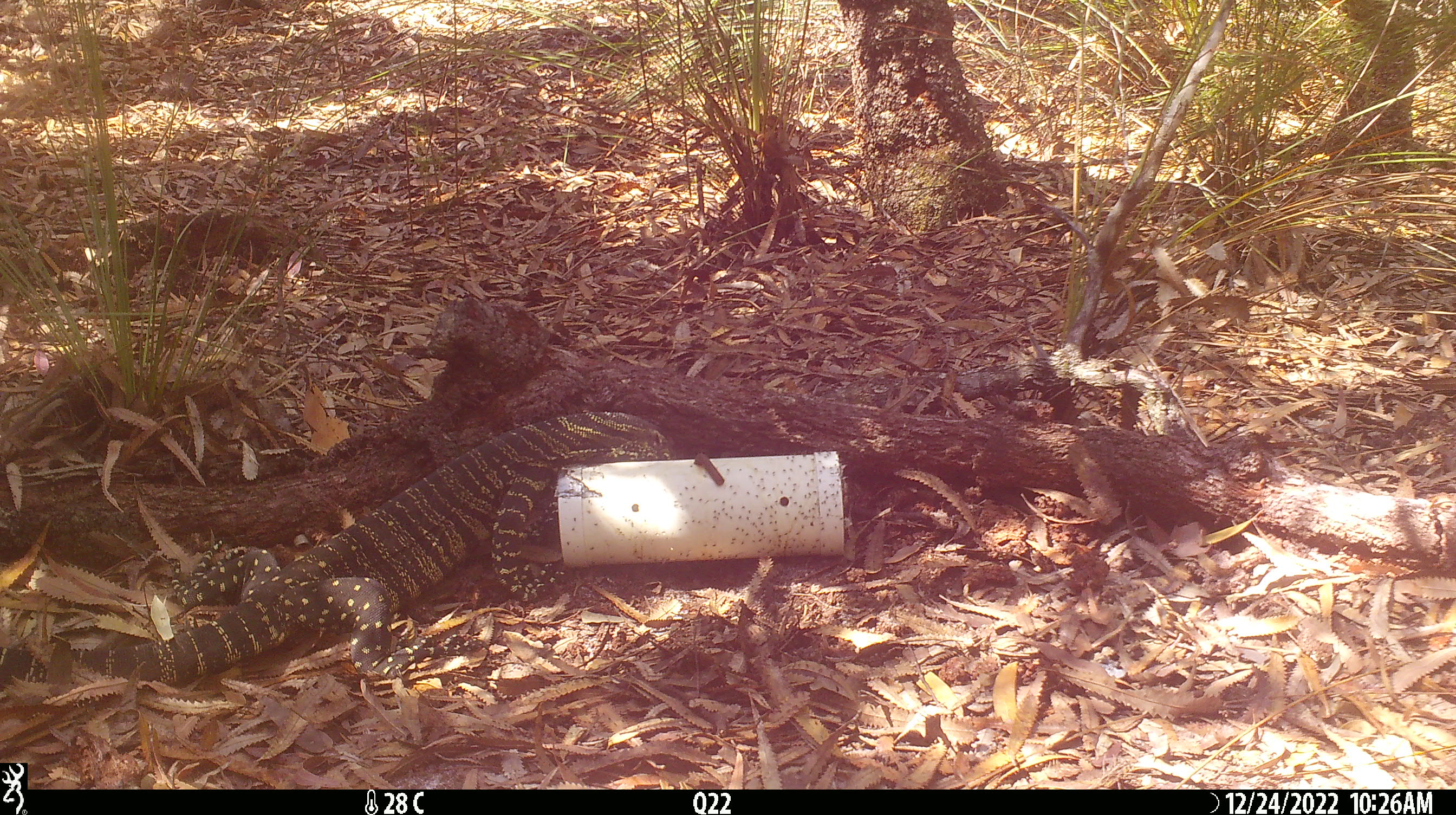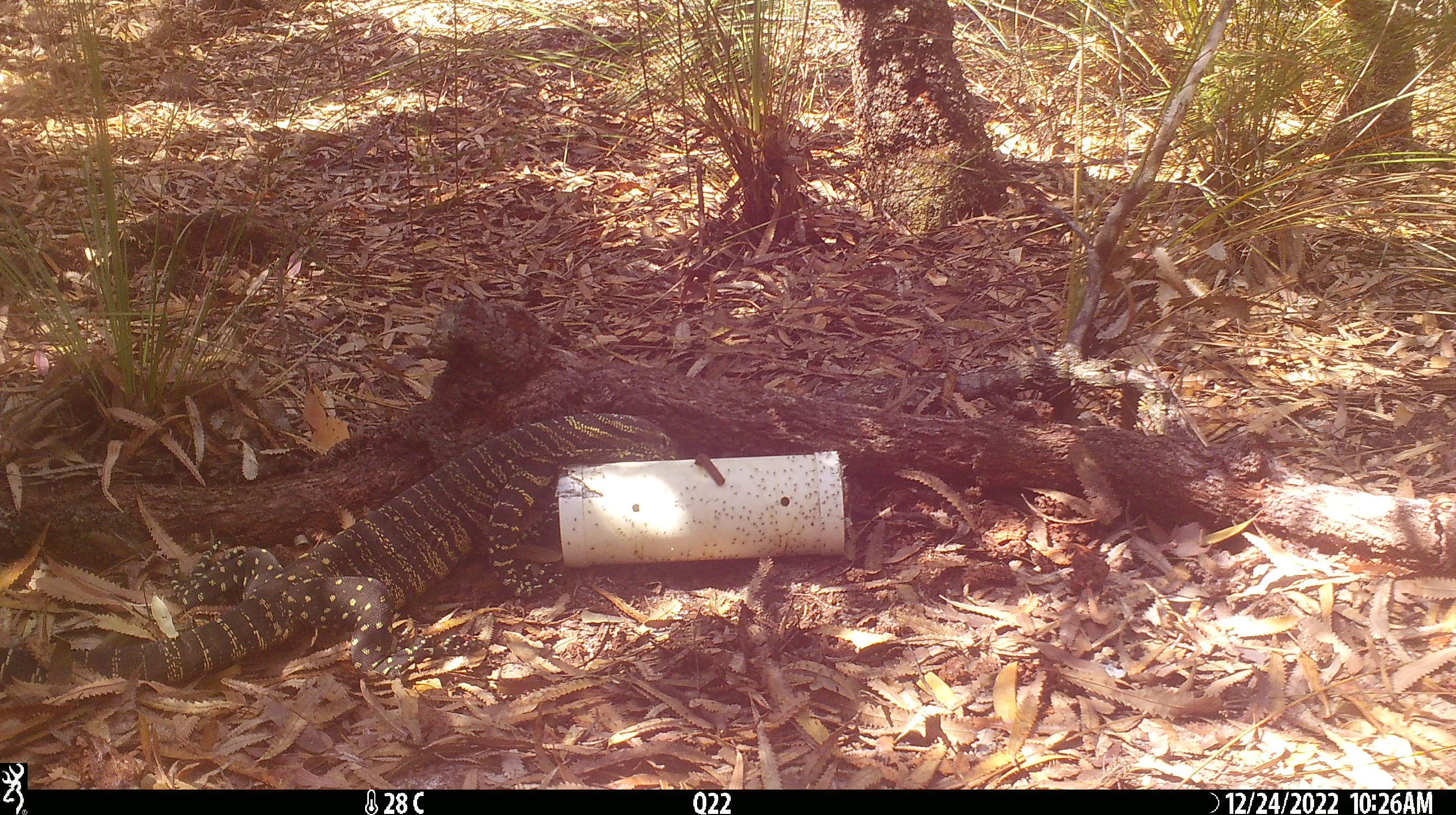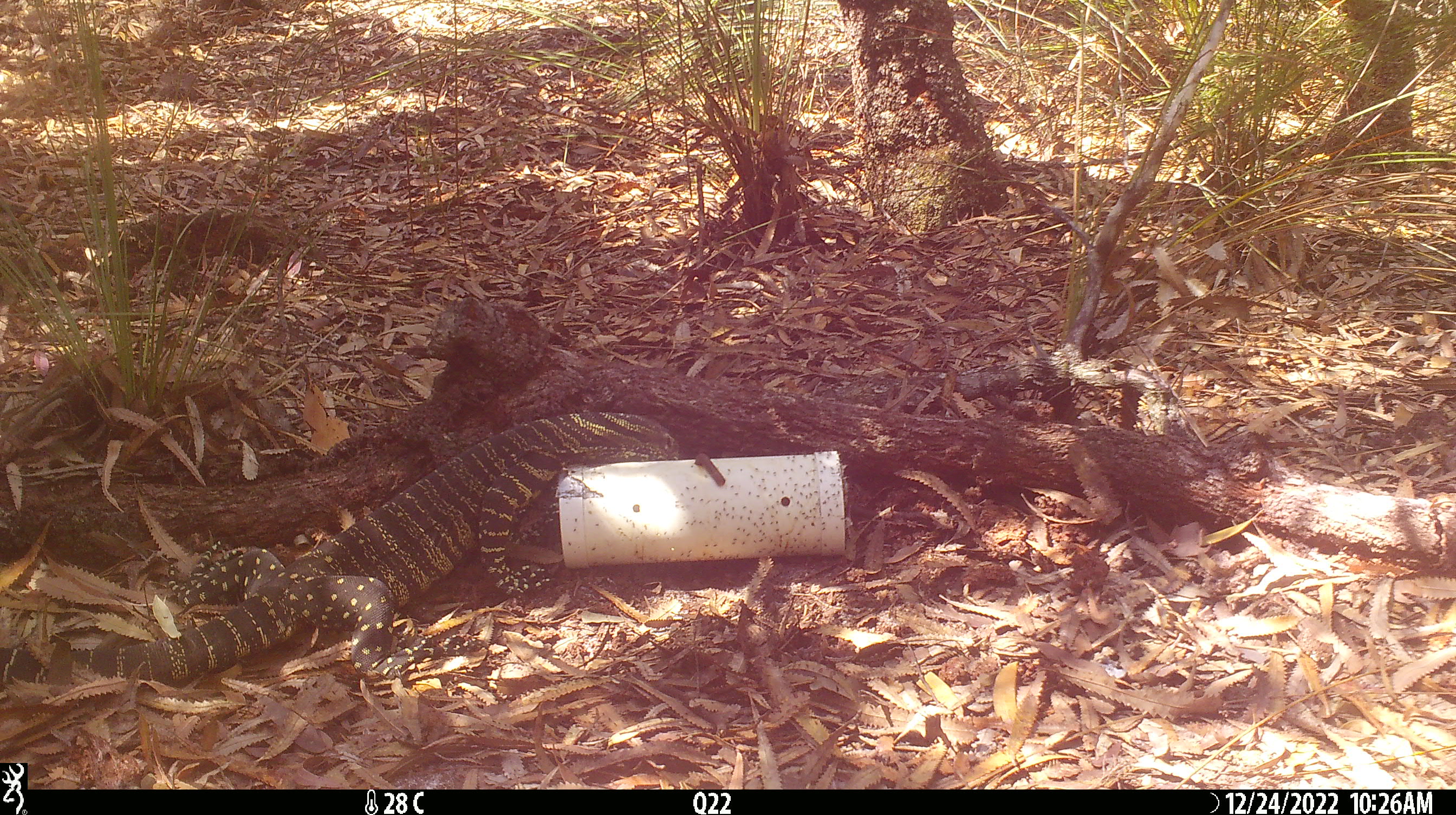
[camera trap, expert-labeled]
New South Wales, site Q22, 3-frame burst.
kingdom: Animalia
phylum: Chordata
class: Reptilia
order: Squamata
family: Varanidae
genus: Varanus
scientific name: Varanus varius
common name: lace monitor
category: goanna